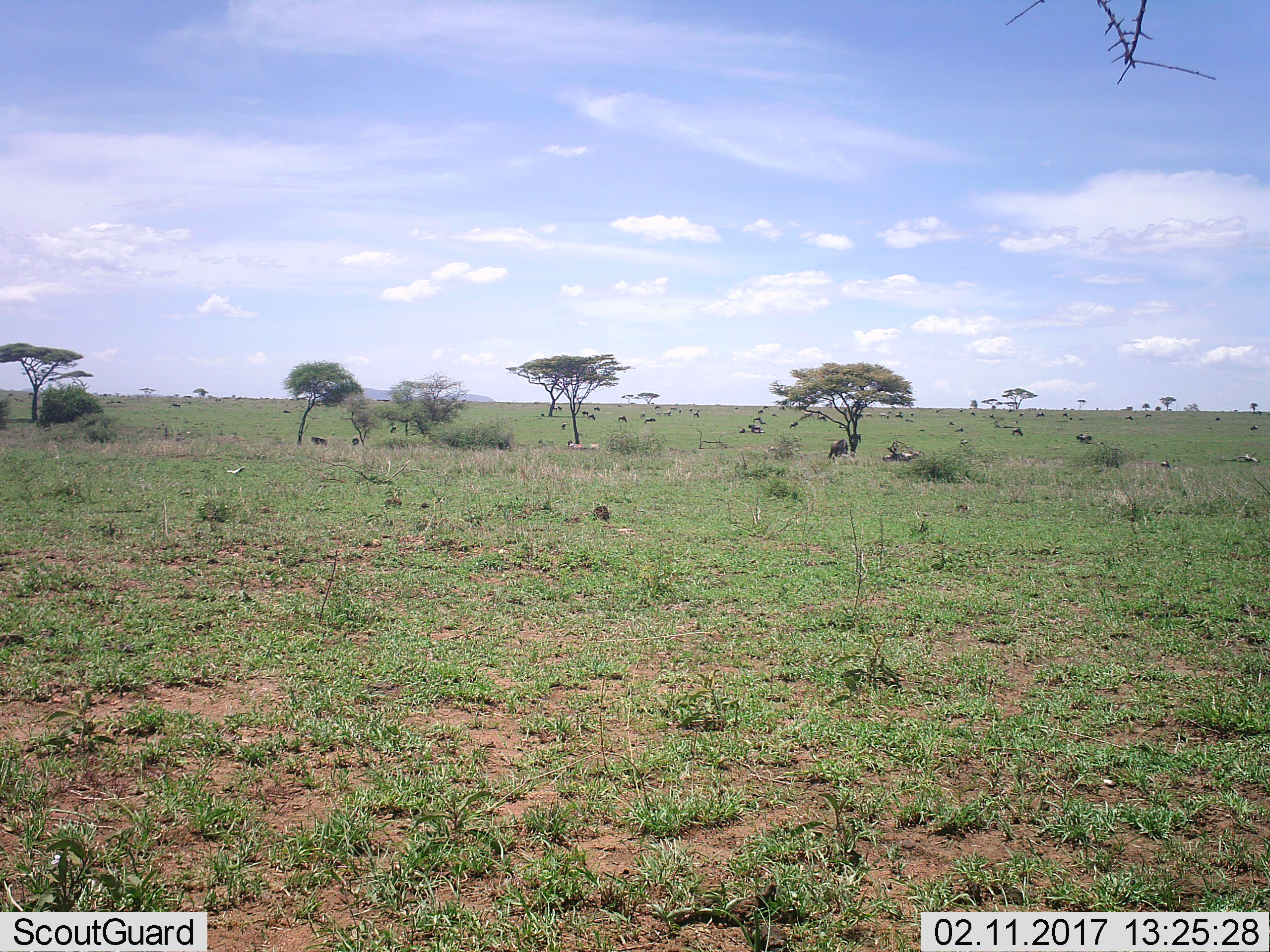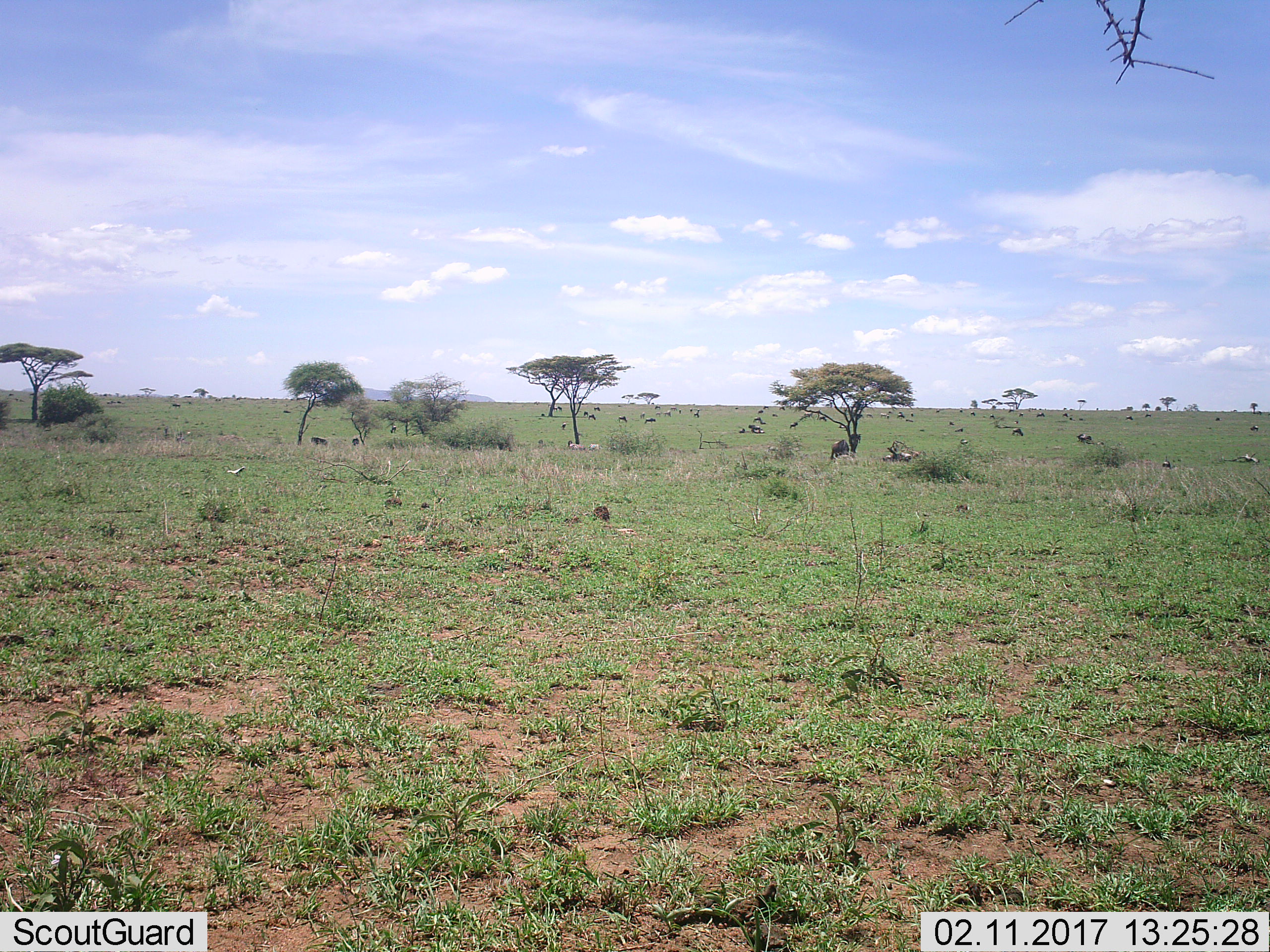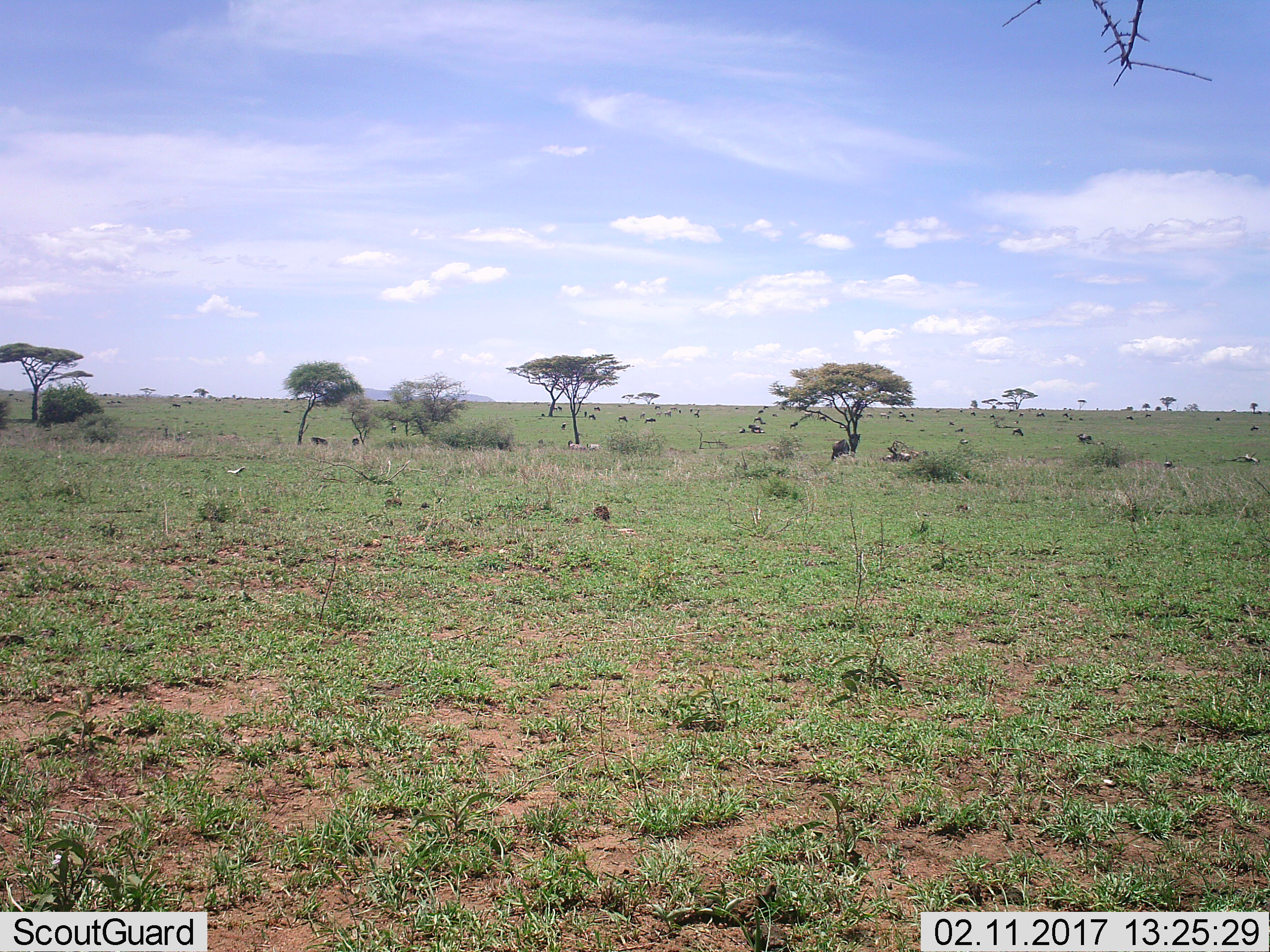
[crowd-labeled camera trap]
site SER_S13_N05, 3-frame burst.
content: unidentified animal